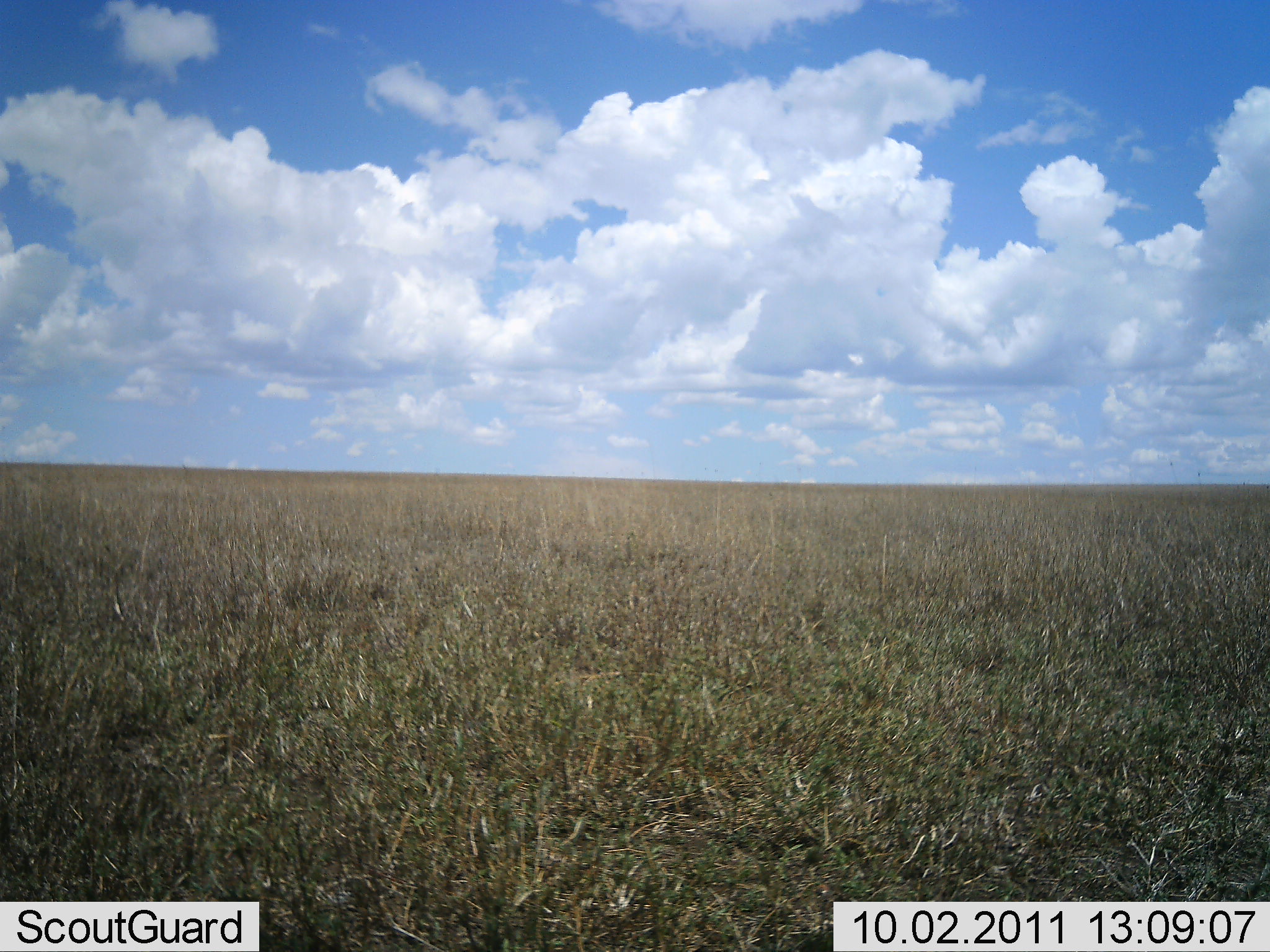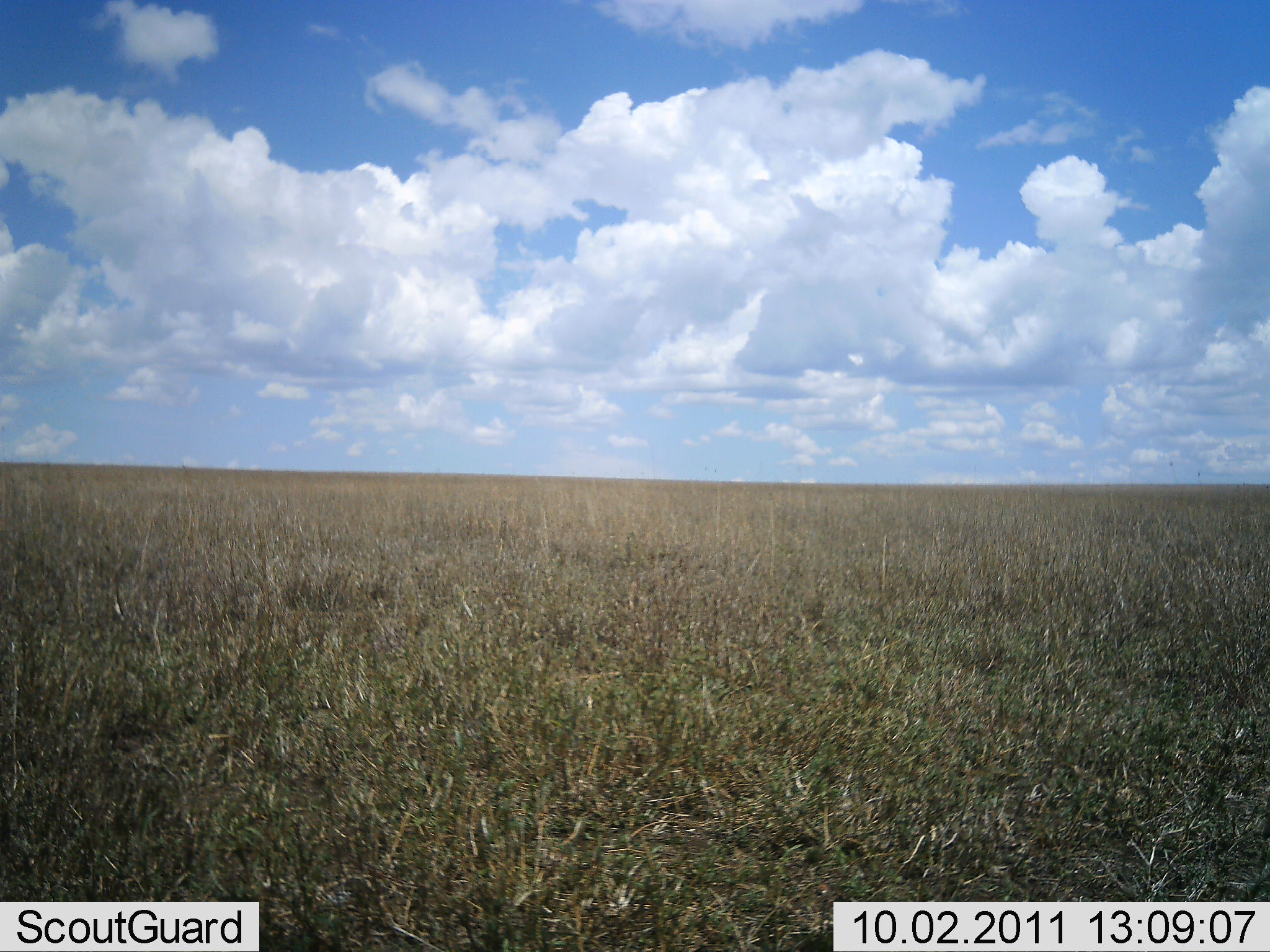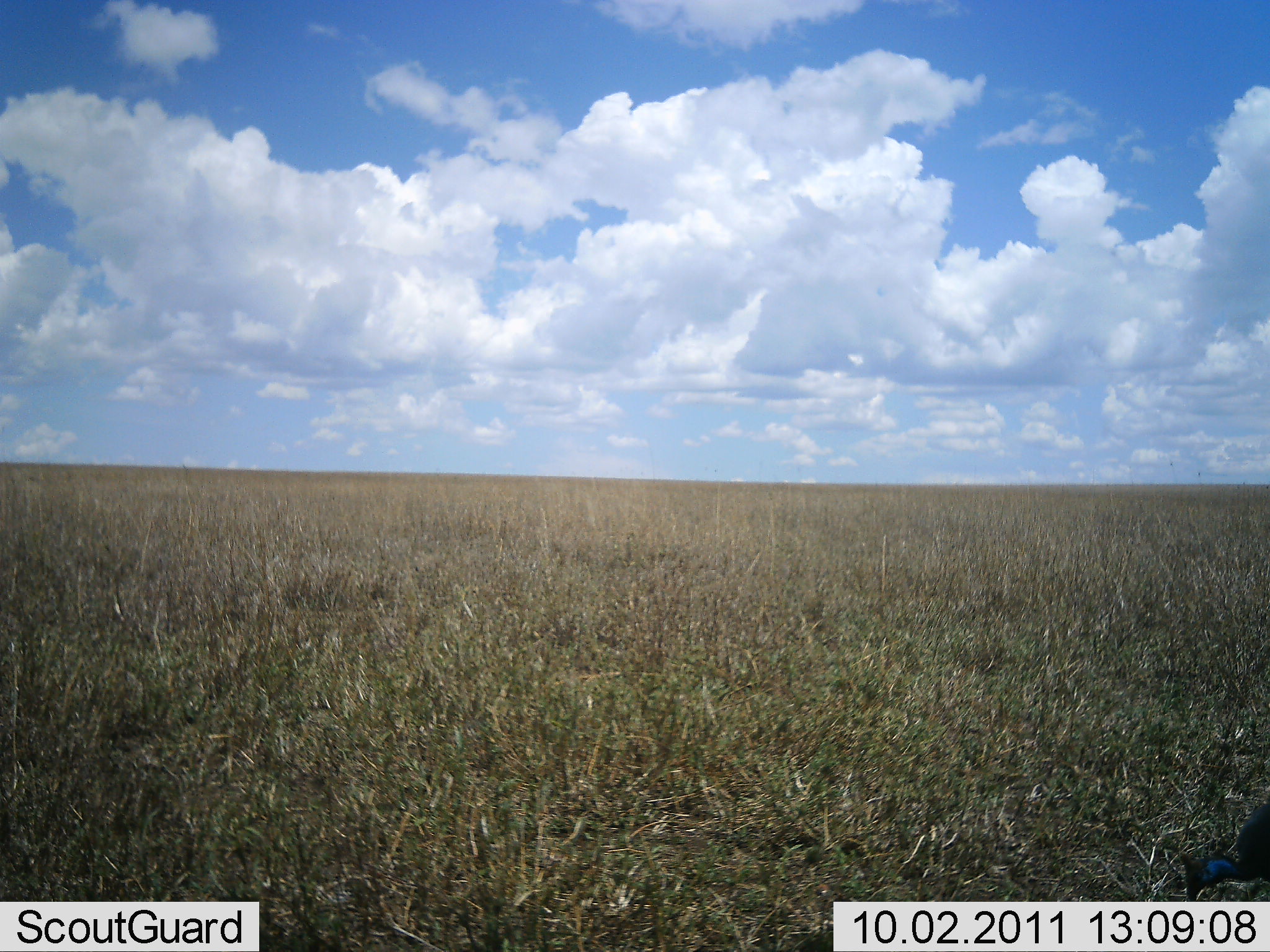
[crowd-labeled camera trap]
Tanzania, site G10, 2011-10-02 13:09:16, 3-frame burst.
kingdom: Animalia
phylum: Chordata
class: Aves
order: Galliformes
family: Numididae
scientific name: Numididae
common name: guinea fowl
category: guineafowl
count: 1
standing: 0%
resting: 0%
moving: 45%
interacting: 0%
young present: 0%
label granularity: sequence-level